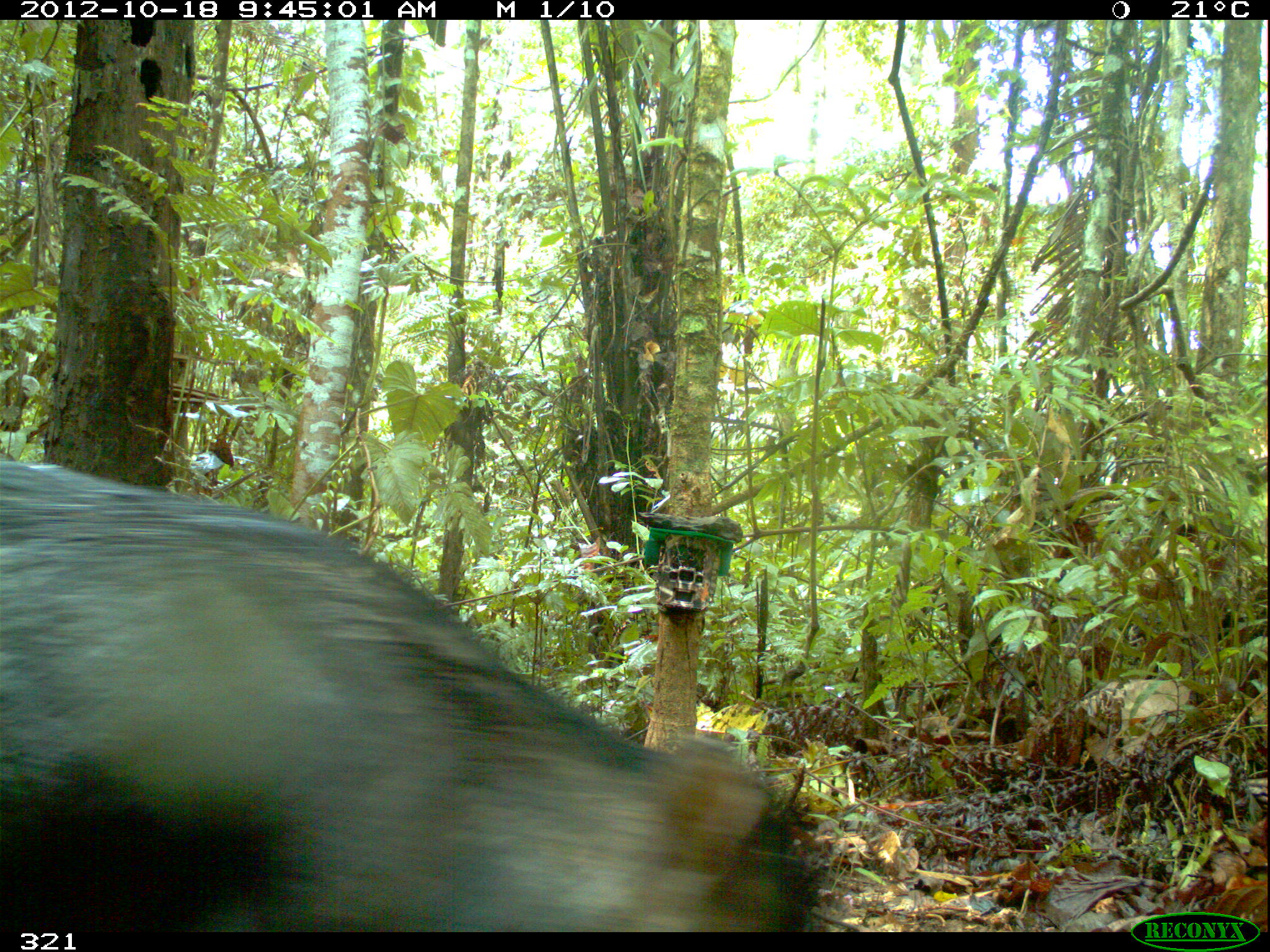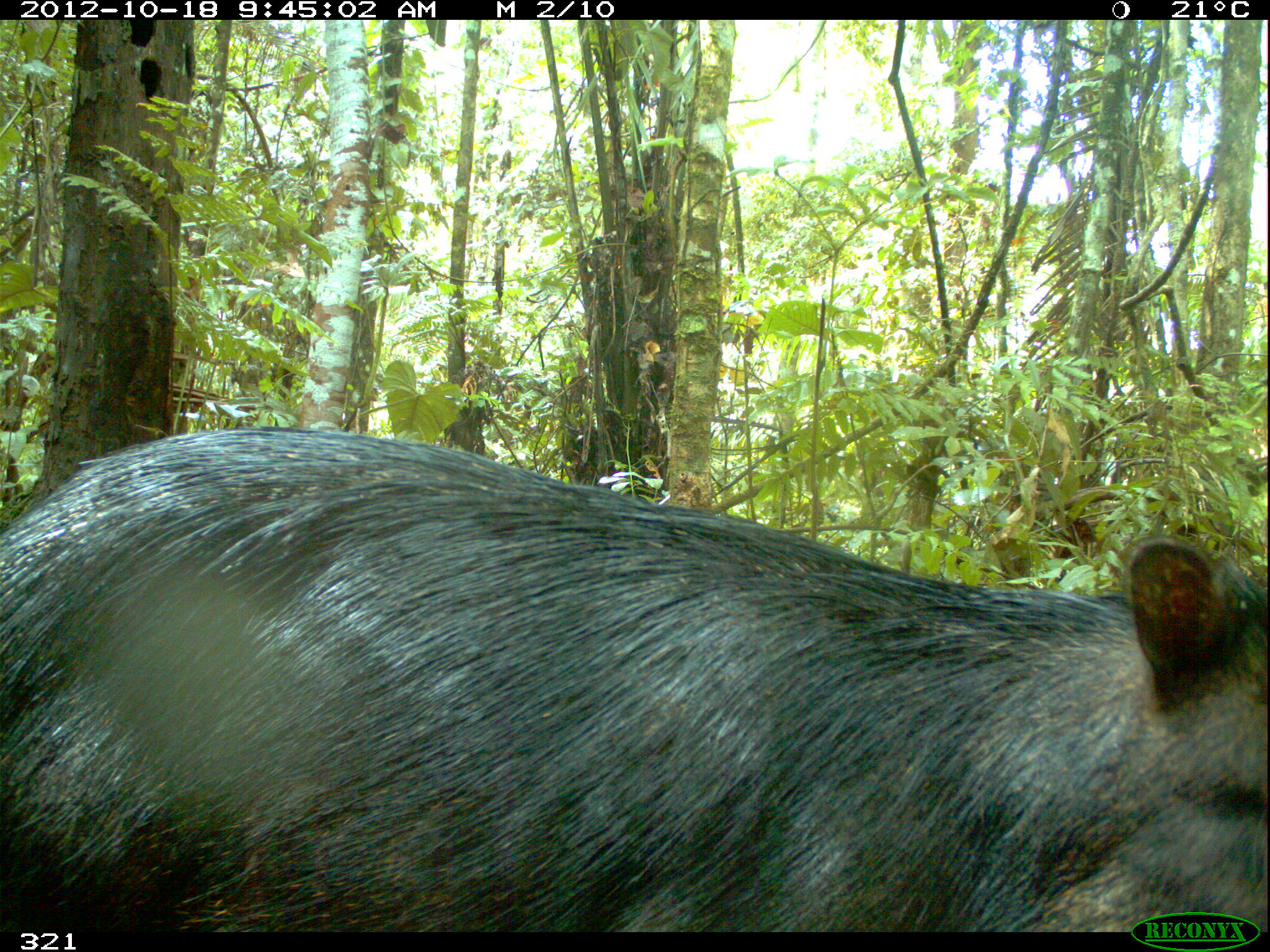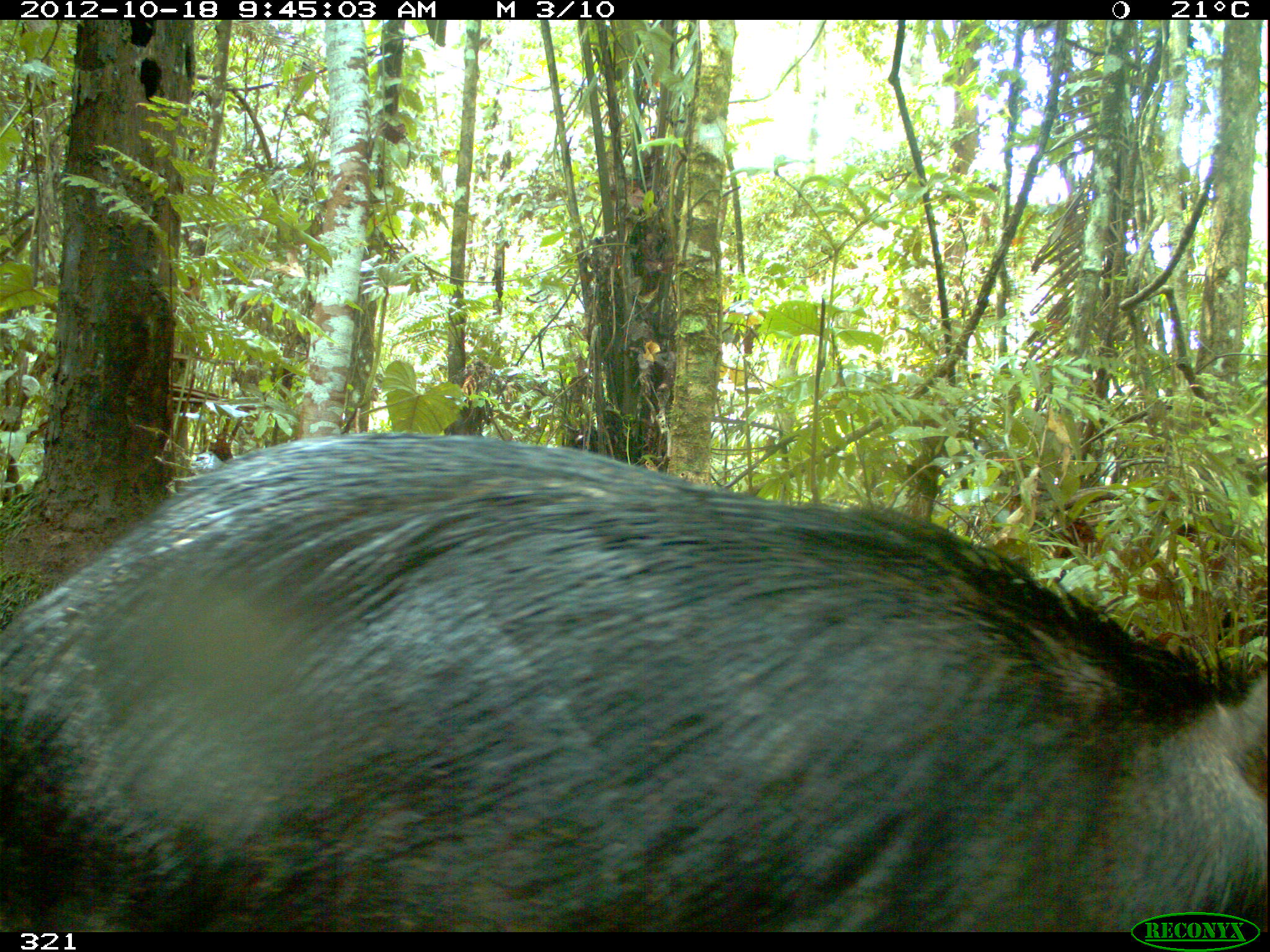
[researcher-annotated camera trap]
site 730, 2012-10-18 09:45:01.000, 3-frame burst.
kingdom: Animalia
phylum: Chordata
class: Mammalia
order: Artiodactyla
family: Tayassuidae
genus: Tayassu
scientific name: Tayassu pecari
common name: white-lipped peccary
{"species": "Tayassu pecari (white-lipped peccary)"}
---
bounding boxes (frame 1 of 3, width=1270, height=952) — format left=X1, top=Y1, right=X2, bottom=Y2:
tayassu pecari: left=0, top=454, right=810, bottom=931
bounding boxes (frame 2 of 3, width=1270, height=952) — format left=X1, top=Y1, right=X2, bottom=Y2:
tayassu pecari: left=0, top=422, right=1266, bottom=935